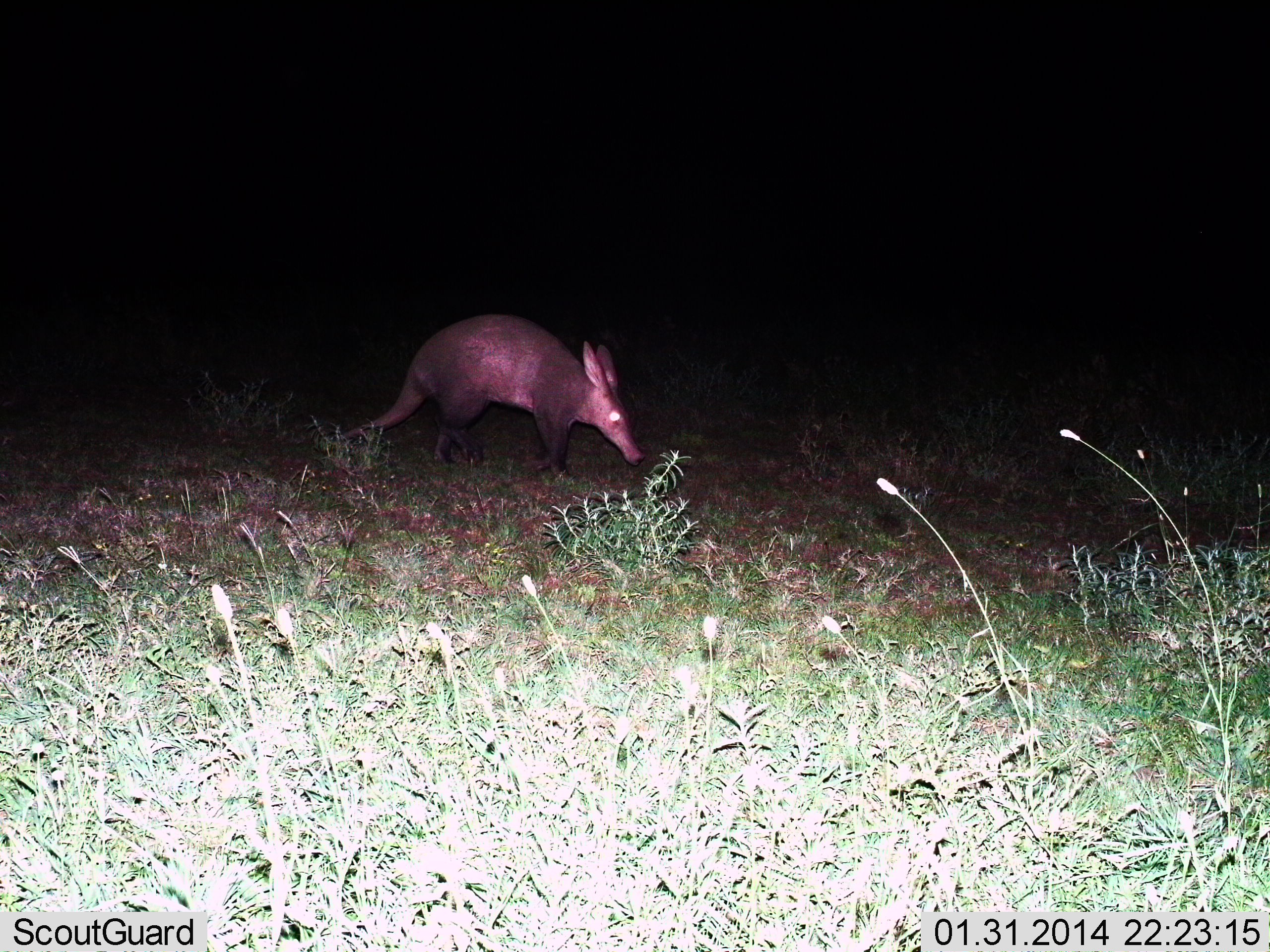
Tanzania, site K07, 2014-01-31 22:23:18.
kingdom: Animalia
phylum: Chordata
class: Mammalia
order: Tubulidentata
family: Orycteropodidae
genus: Orycteropus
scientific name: Orycteropus afer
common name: aardvark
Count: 1.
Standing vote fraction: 80%.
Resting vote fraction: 0%.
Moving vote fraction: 40%.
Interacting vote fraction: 0%.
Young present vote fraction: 0%.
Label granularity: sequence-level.